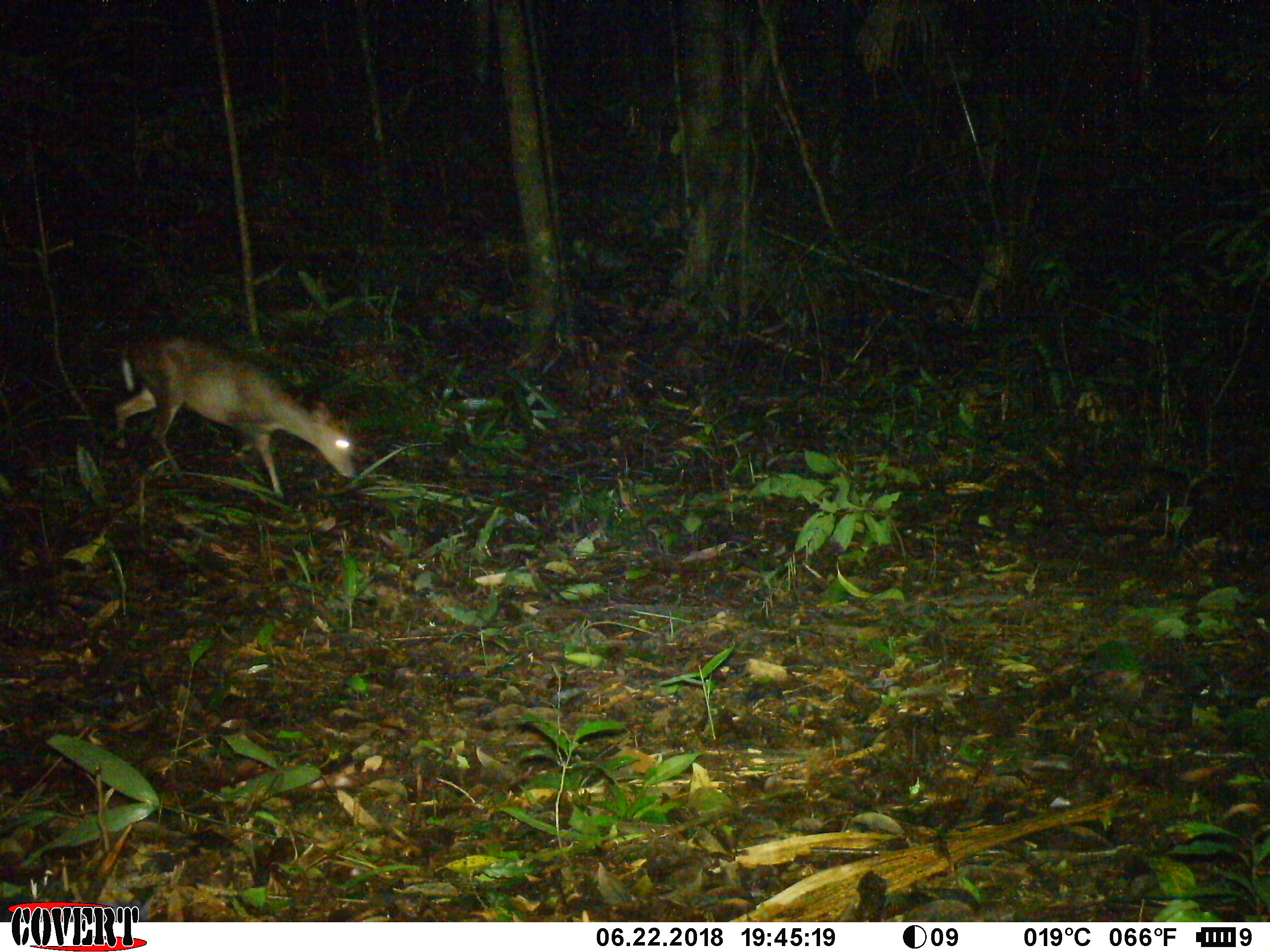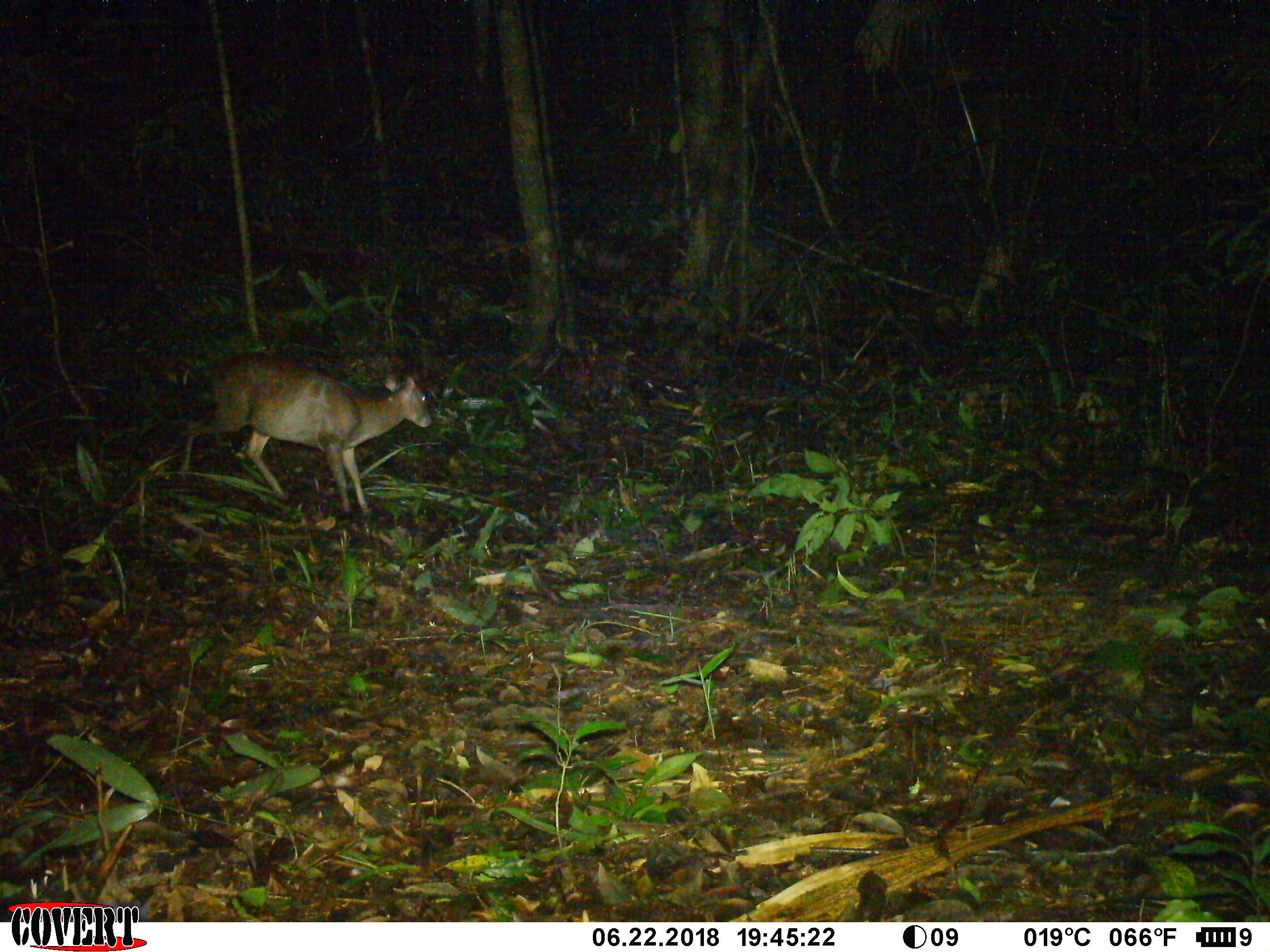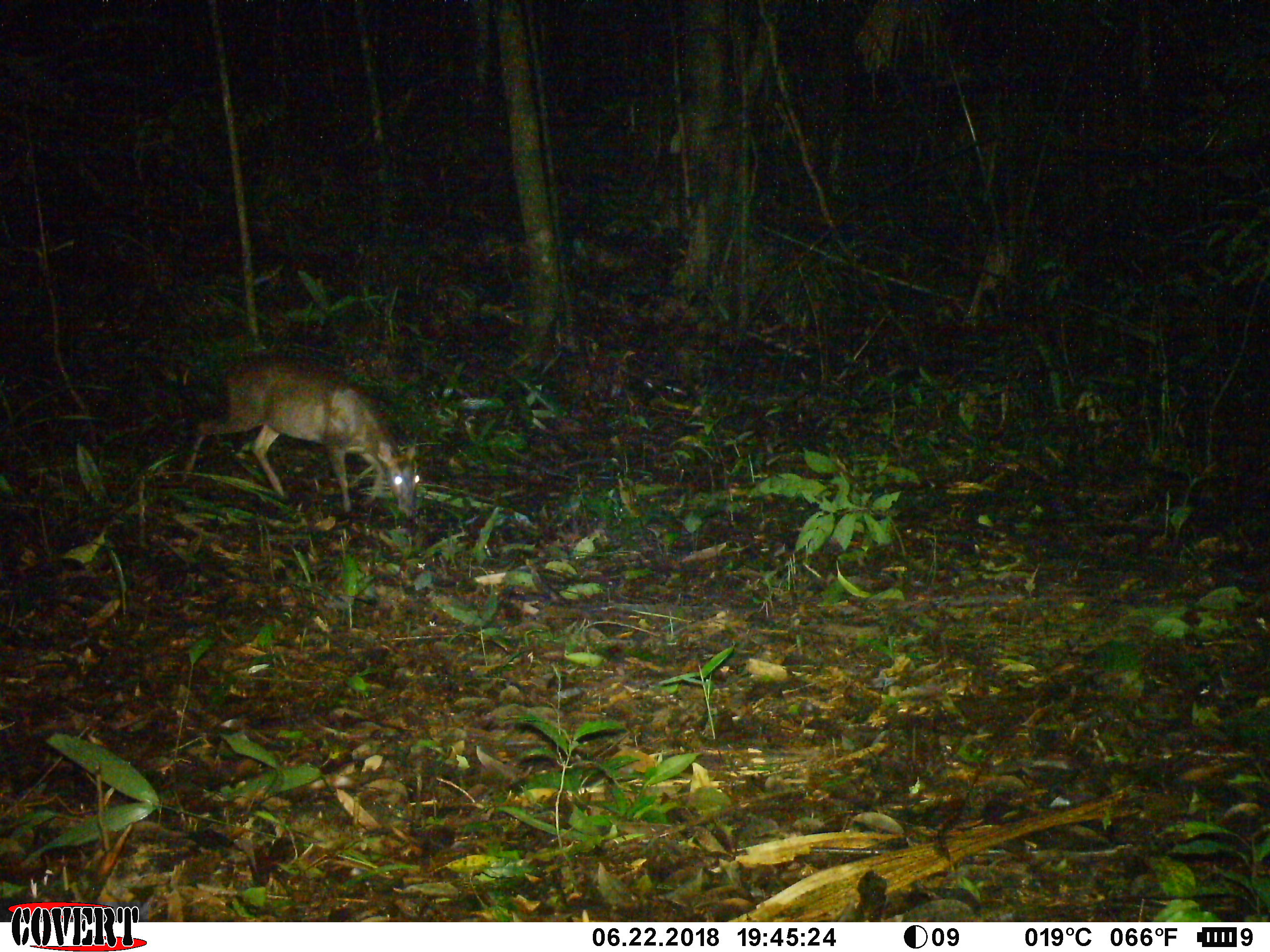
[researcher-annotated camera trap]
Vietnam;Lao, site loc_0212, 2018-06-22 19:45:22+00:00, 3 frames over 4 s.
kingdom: Animalia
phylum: Chordata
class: Mammalia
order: Artiodactyla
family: Cervidae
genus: Muntiacus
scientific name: Muntiacus rooseveltorum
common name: roosevelt's muntjac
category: roosevelts muntjac group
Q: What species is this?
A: Roosevelts muntjac group (roosevelt's muntjac) (Muntiacus rooseveltorum).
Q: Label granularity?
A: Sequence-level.